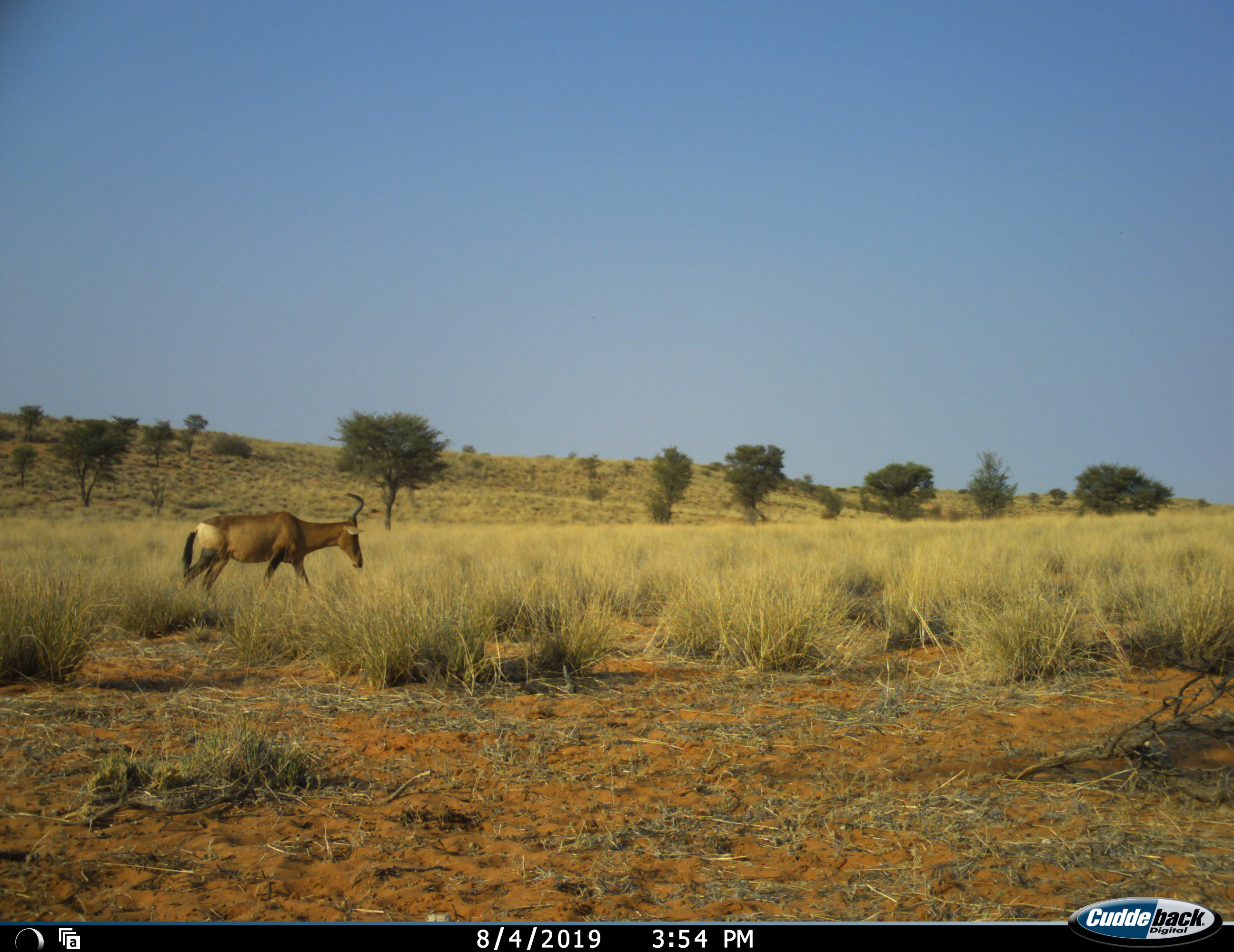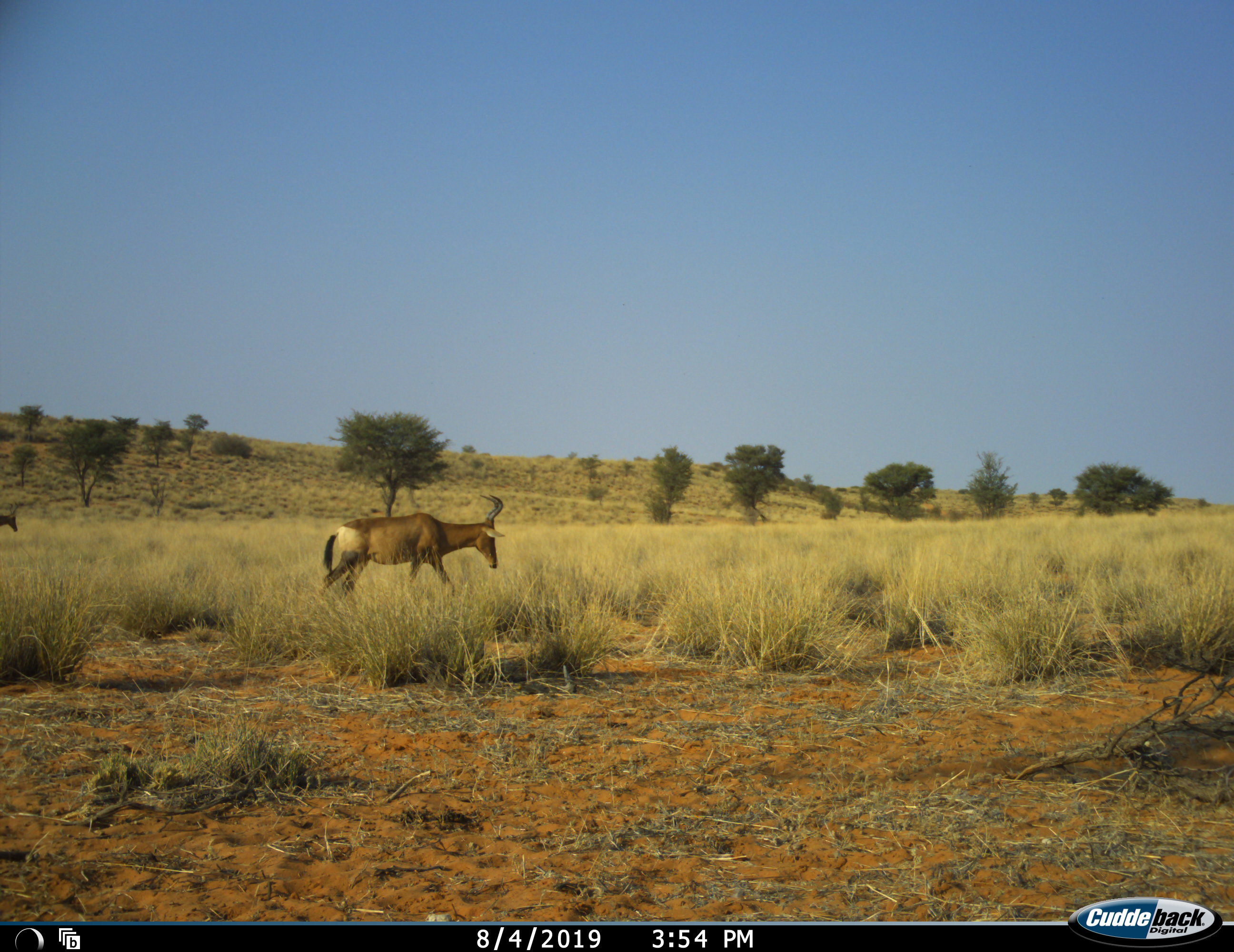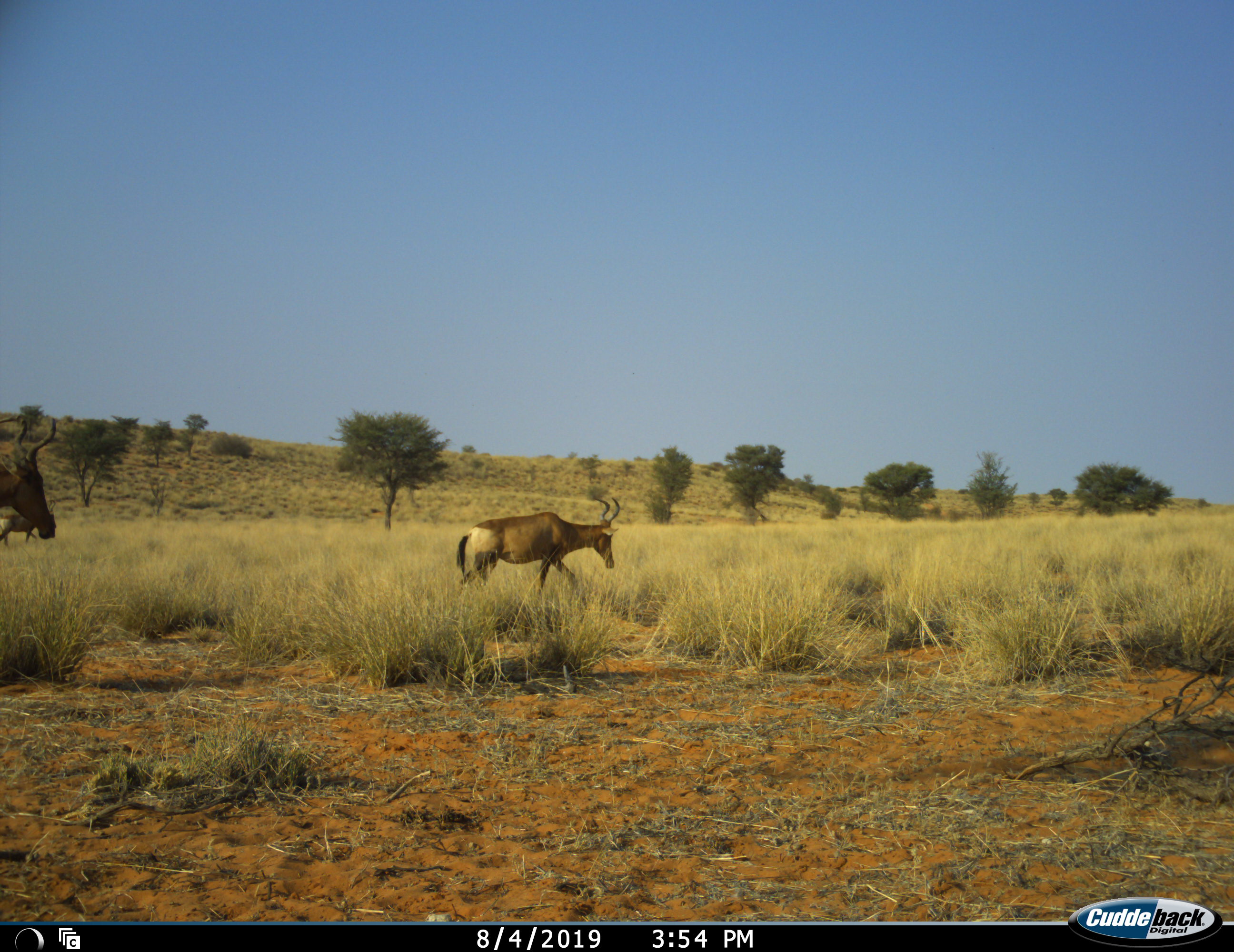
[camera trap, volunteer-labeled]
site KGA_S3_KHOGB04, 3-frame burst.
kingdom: Animalia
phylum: Chordata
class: Mammalia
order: Artiodactyla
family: Bovidae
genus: Alcelaphus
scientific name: Alcelaphus buselaphus caama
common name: red hartebeest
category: hartebeestred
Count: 3.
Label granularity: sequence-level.